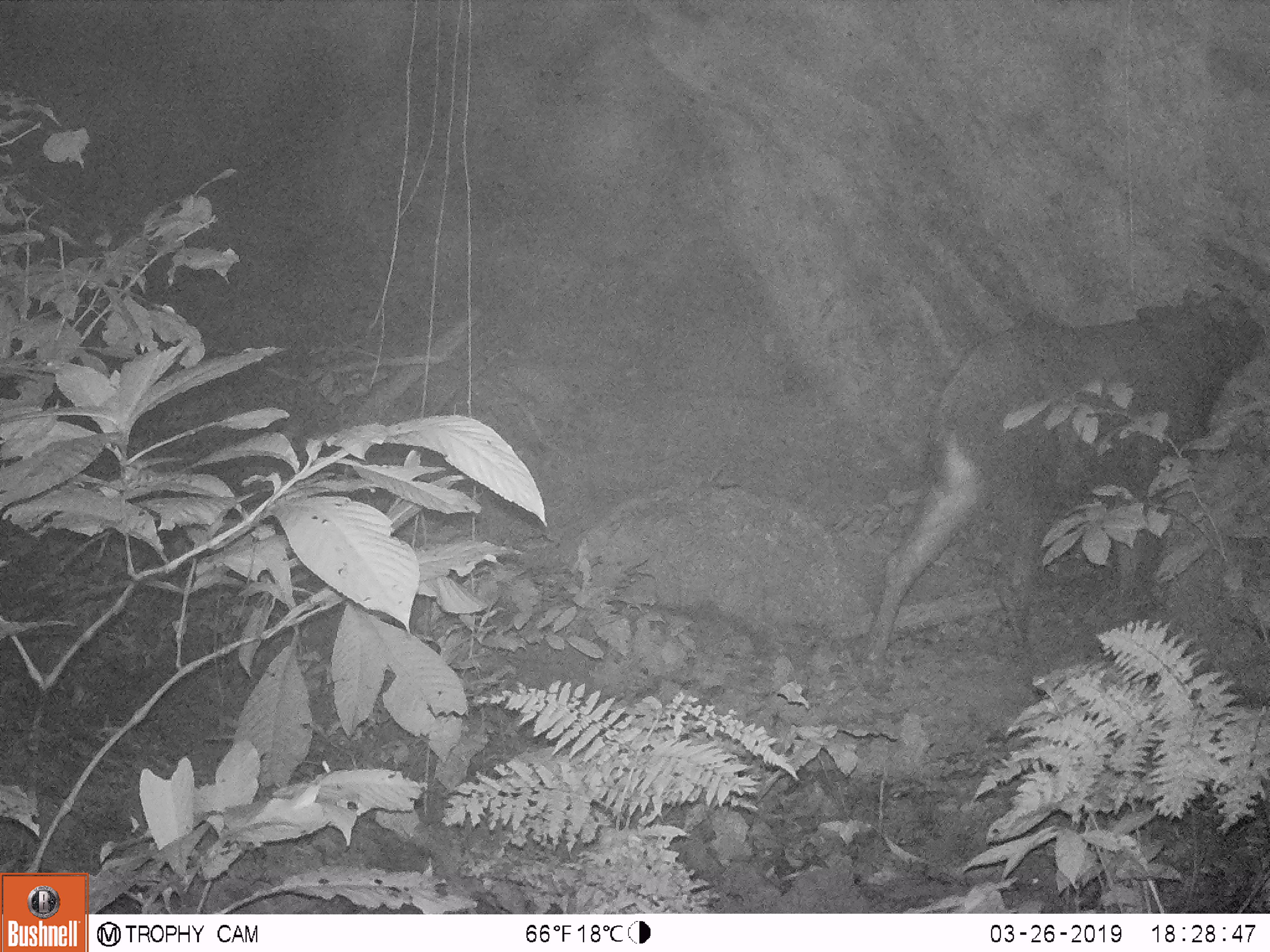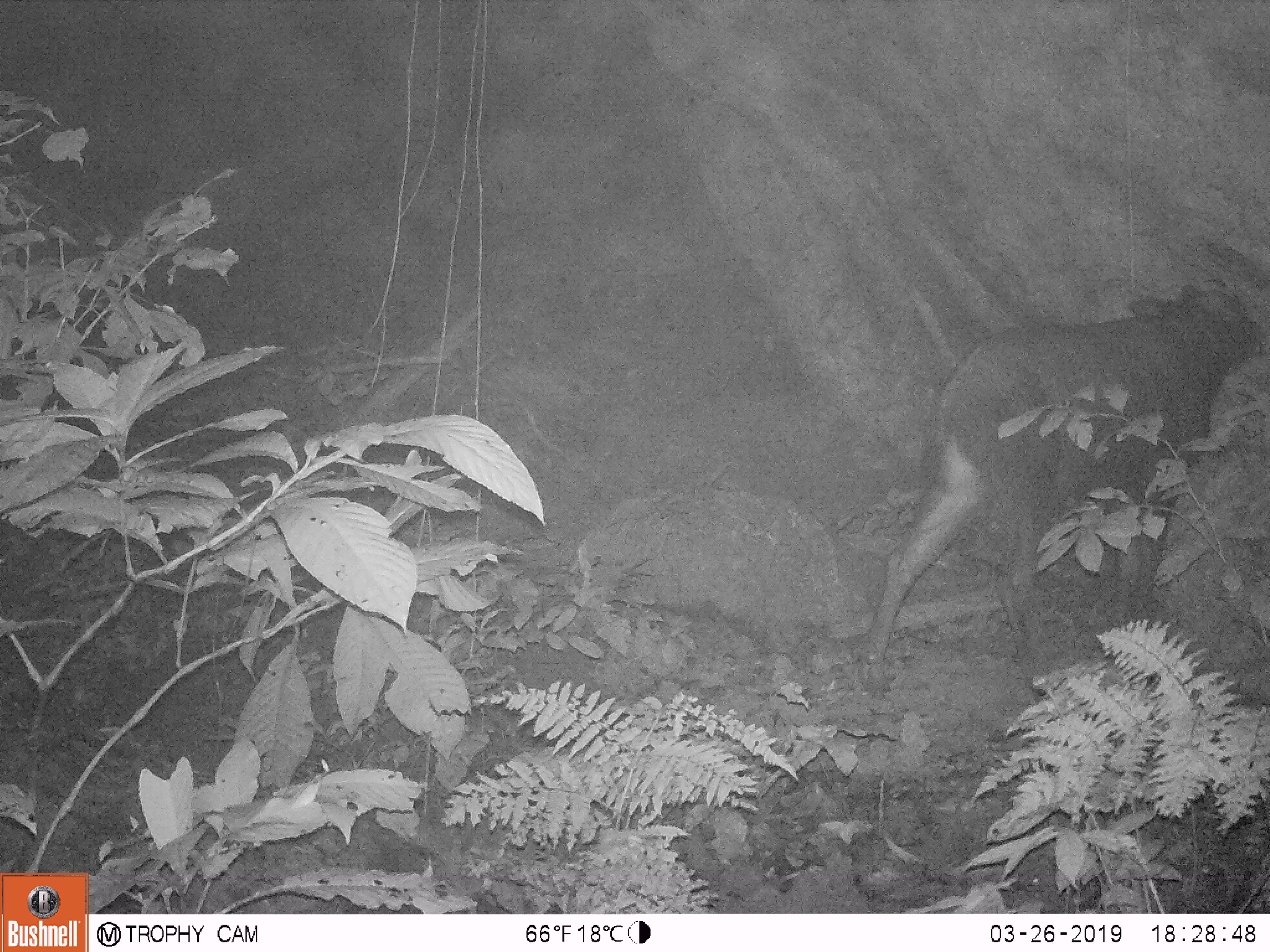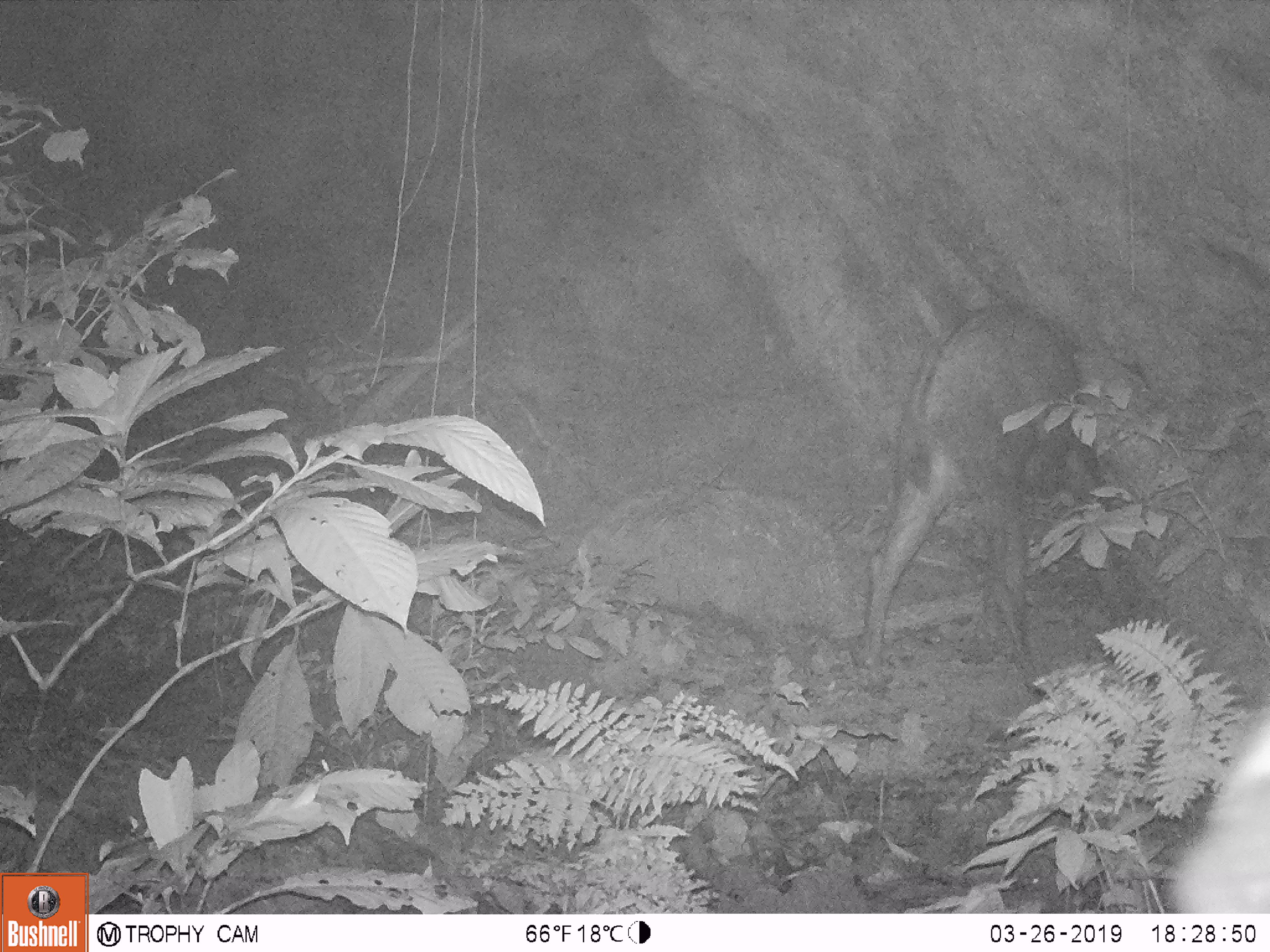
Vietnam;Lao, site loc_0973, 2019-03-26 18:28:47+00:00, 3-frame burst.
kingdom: Animalia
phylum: Chordata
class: Mammalia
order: Artiodactyla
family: Bovidae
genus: Capricornis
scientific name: Capricornis sumatraensis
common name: chinese serow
Chinese serow (Capricornis sumatraensis). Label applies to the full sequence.